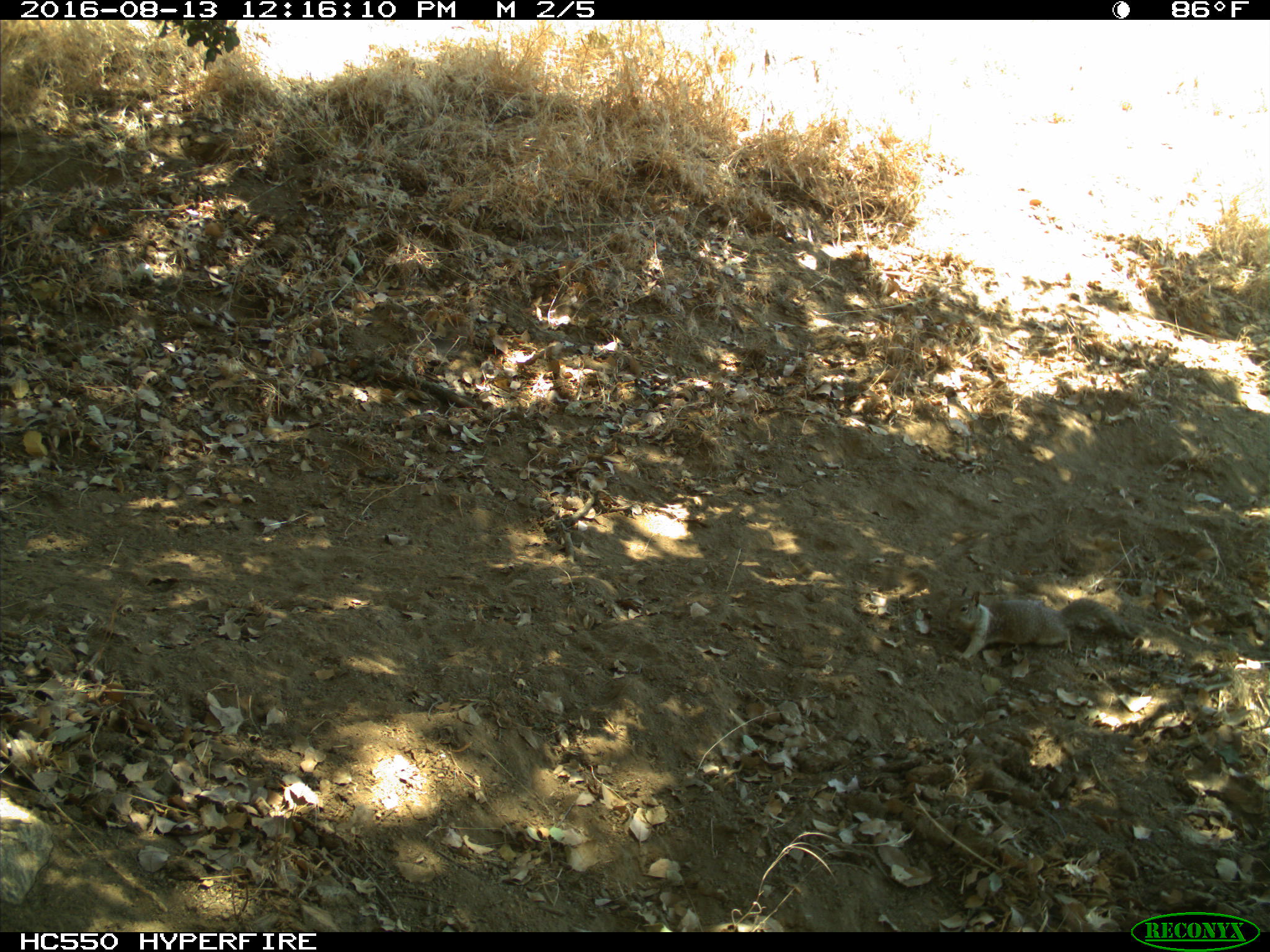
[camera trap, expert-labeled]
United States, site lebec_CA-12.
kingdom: Animalia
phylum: Chordata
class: Mammalia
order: Rodentia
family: Sciuridae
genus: Otospermophilus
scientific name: Otospermophilus beecheyi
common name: california ground squirrel